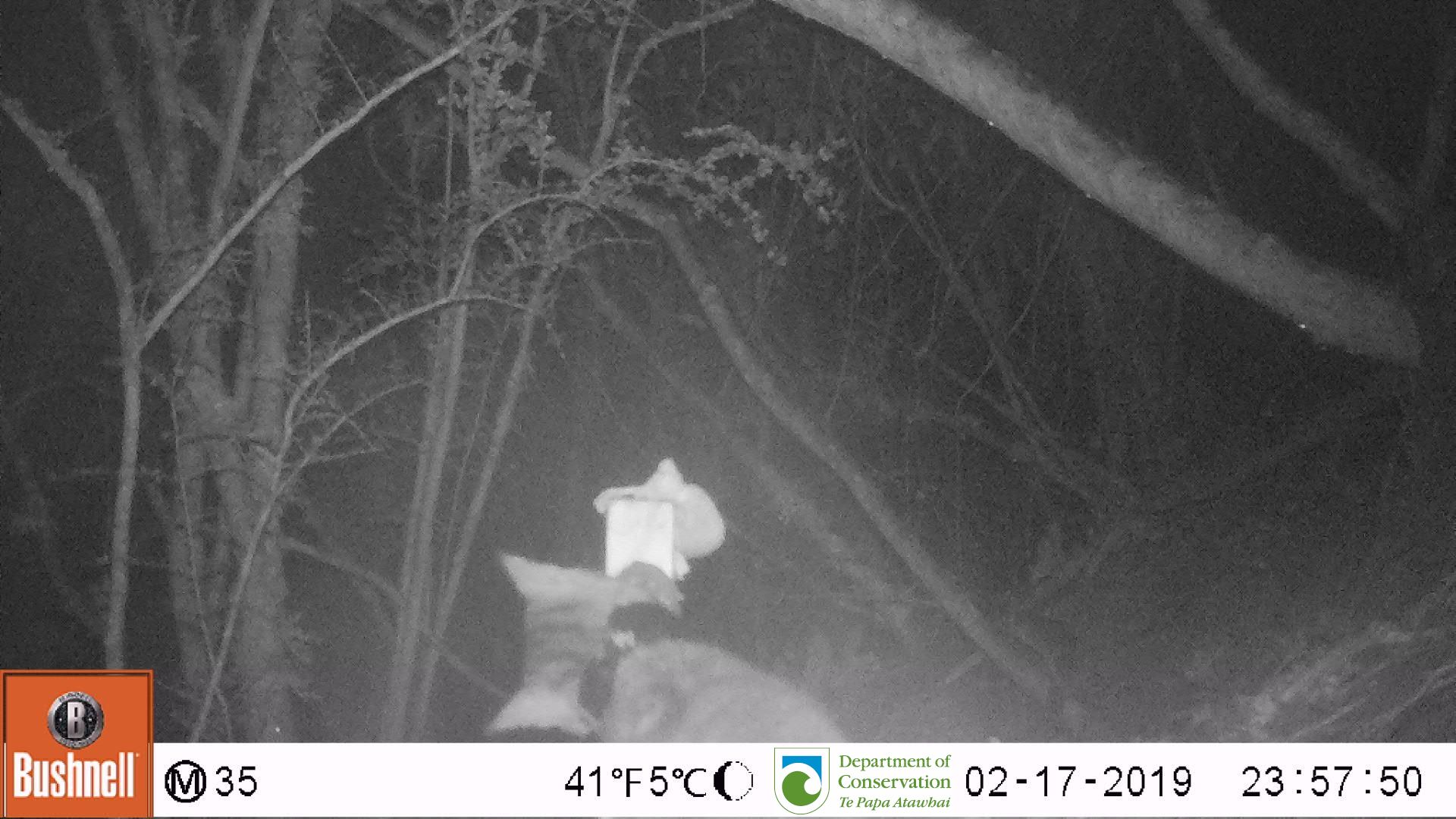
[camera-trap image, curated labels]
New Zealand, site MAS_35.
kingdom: Animalia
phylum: Chordata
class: Mammalia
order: Carnivora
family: Felidae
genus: Felis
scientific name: Felis catus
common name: domestic cat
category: cat